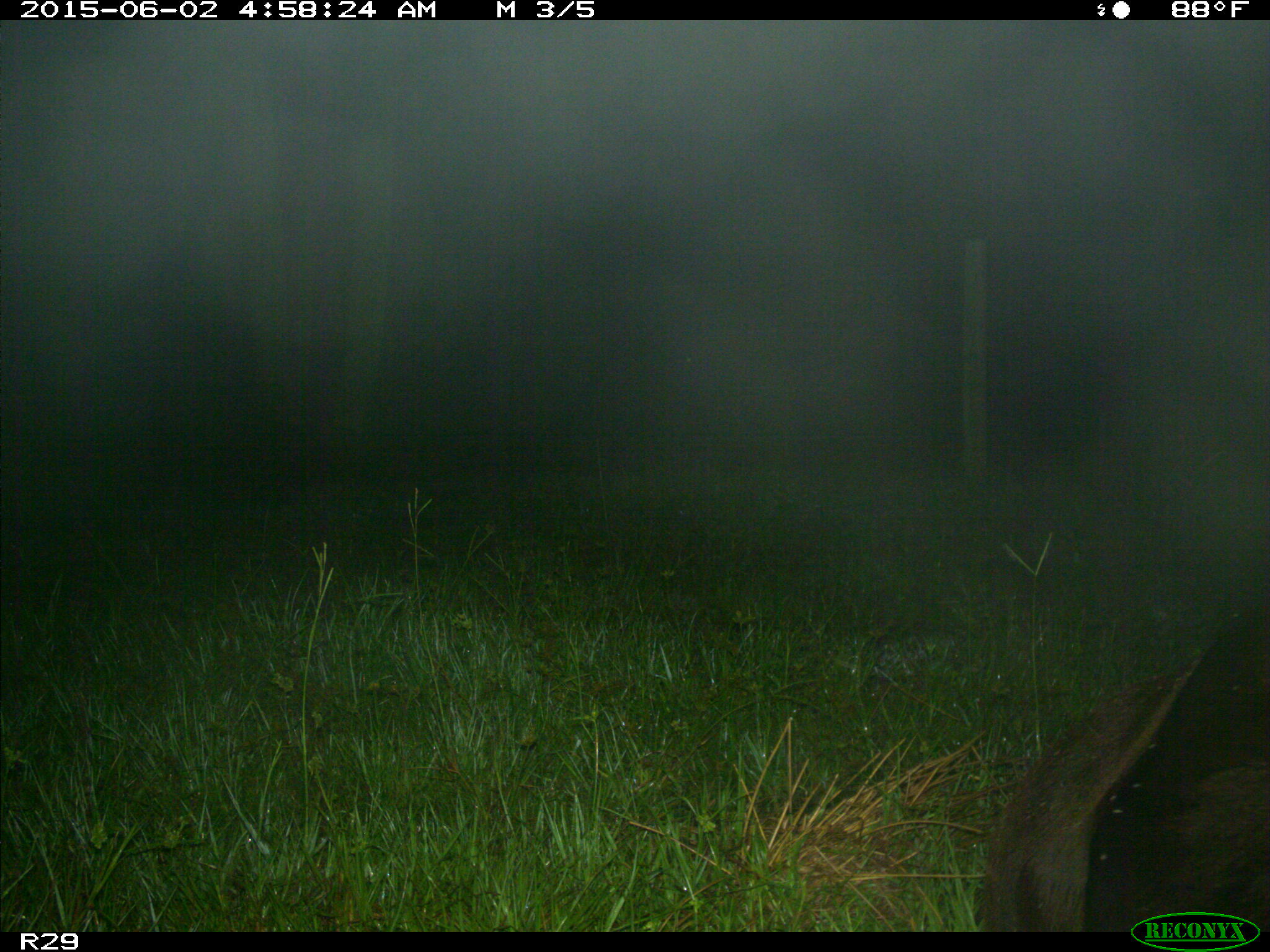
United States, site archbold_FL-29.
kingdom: Animalia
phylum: Chordata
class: Mammalia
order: Artiodactyla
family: Bovidae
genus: Bos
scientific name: Bos taurus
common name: domestic cow